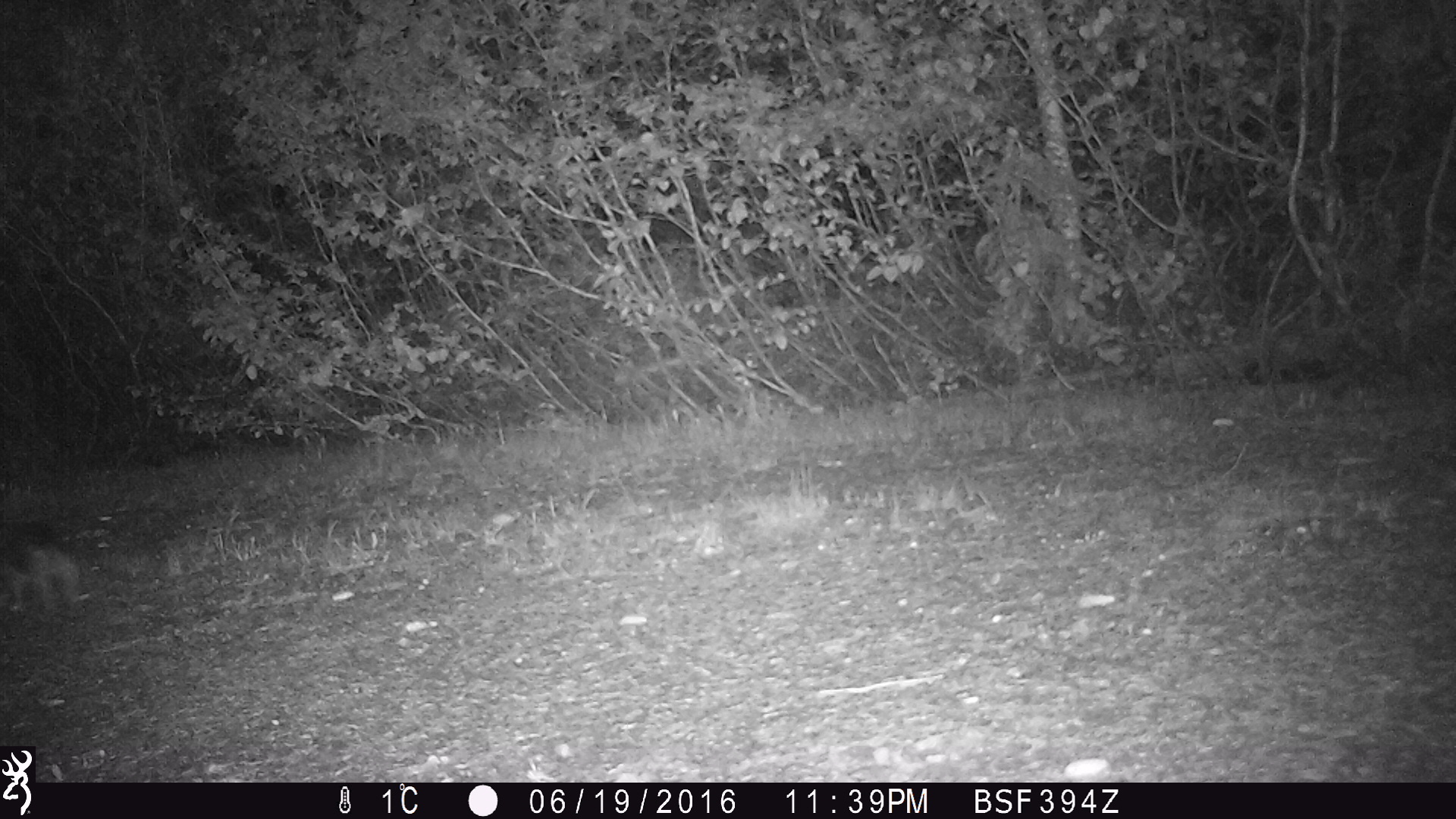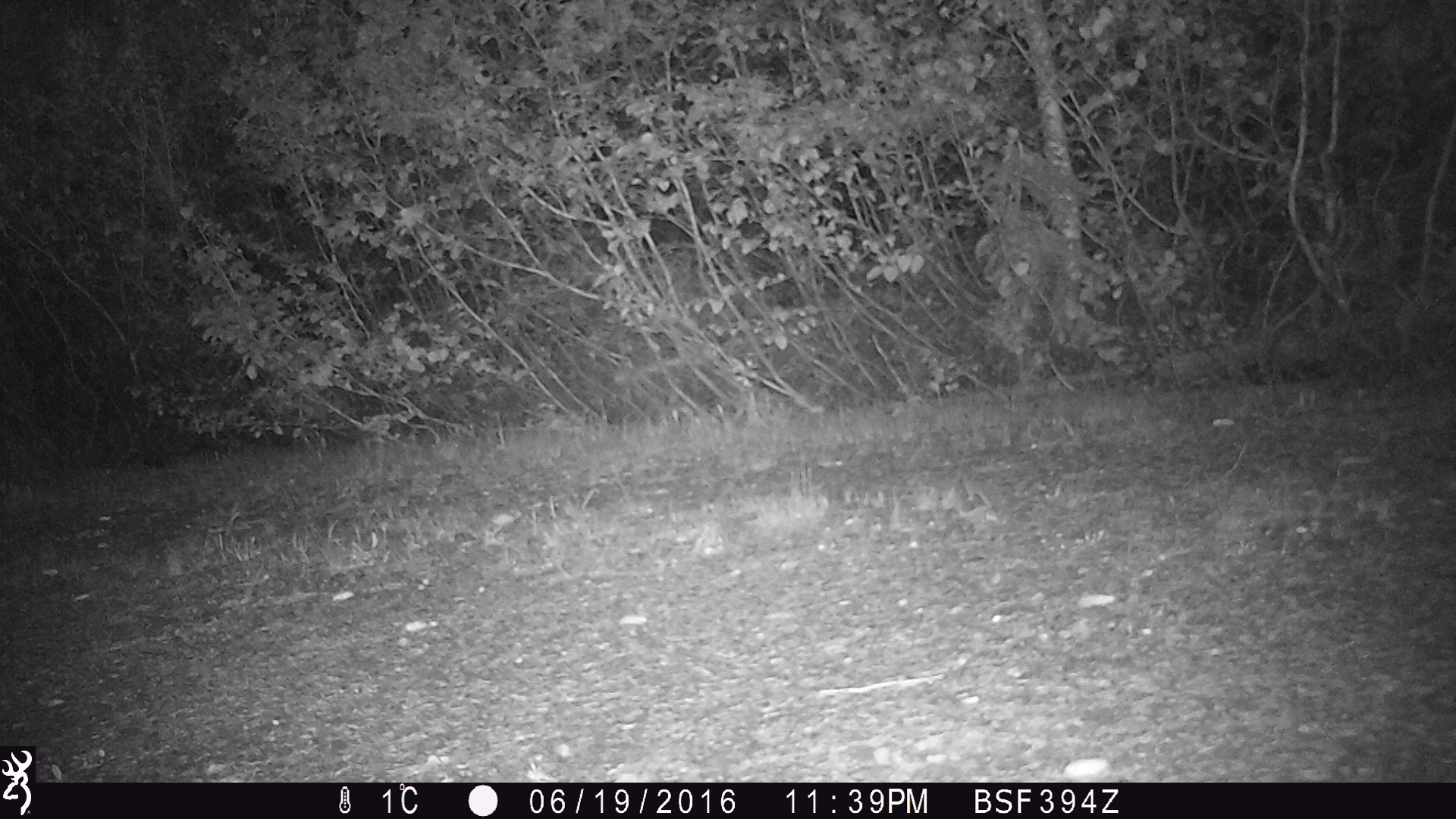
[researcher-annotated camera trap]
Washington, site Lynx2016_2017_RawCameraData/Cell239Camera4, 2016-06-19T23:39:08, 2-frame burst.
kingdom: Animalia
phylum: Chordata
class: Mammalia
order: Lagomorpha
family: Leporidae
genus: Lepus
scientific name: Lepus americanus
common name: snowshoe hare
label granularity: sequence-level